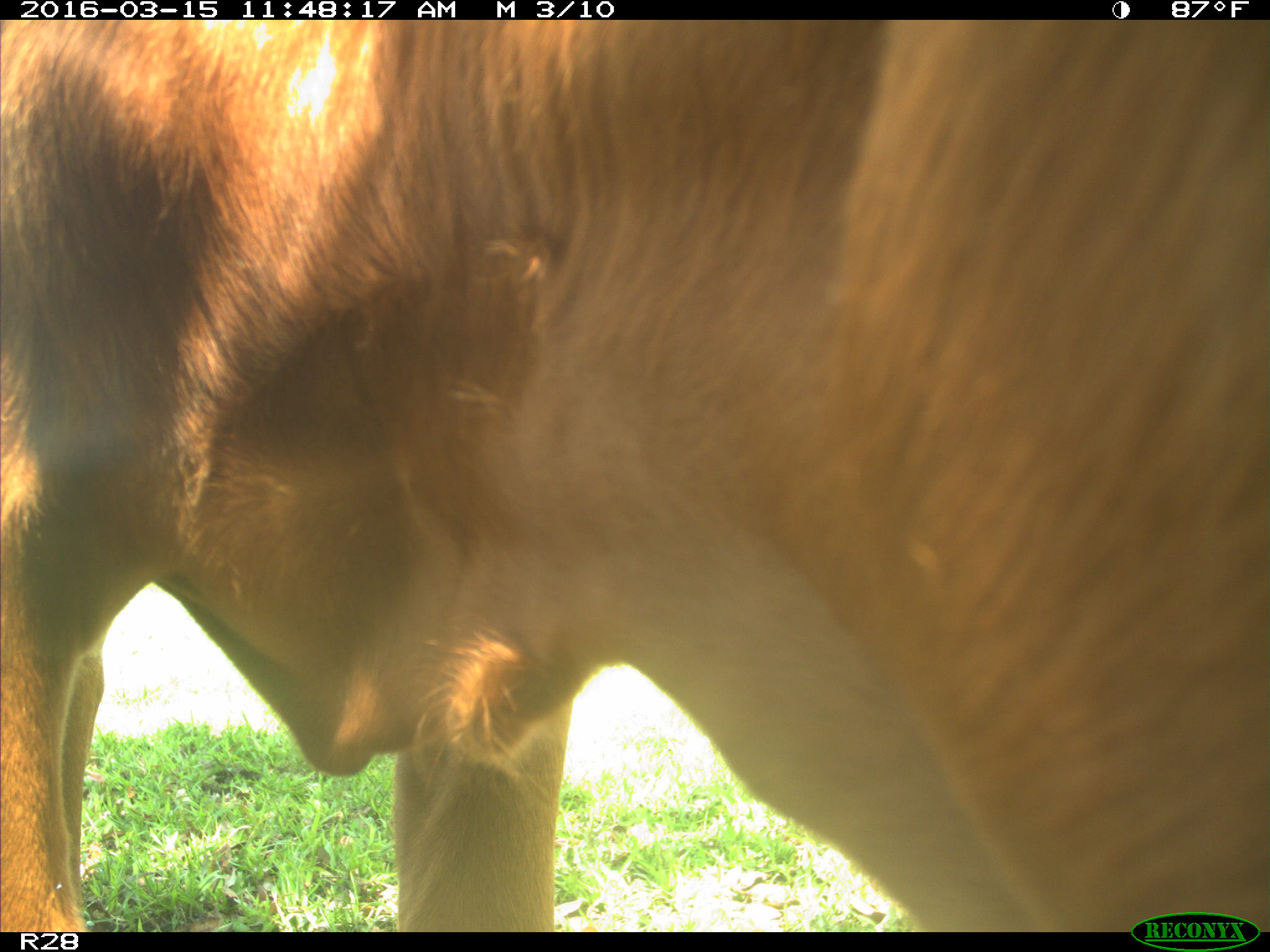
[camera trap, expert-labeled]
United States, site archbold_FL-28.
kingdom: Animalia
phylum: Chordata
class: Mammalia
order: Artiodactyla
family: Bovidae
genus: Bos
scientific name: Bos taurus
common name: domestic cow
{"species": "Bos taurus (domestic cow)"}